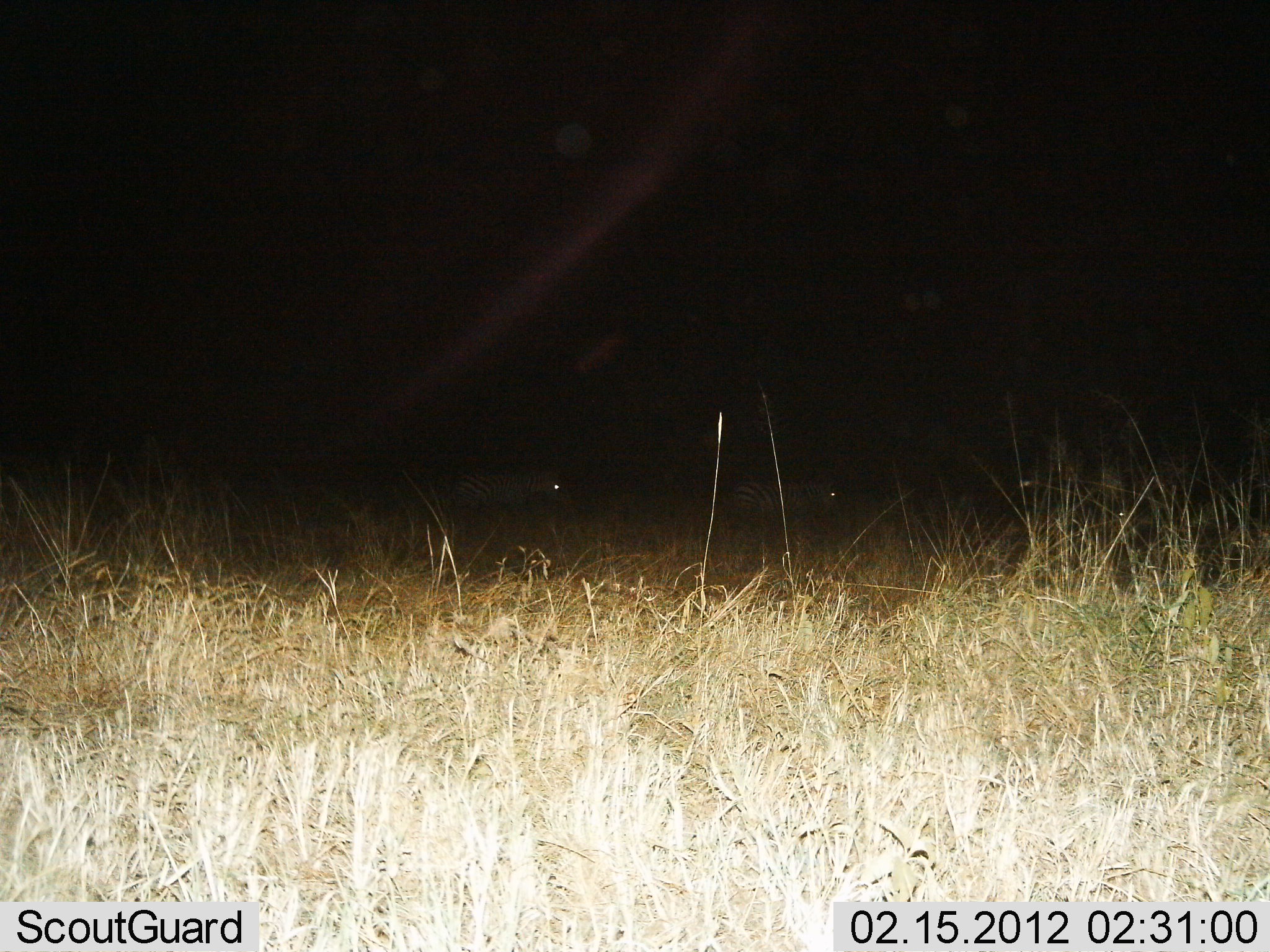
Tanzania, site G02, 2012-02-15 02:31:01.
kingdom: Animalia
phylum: Chordata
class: Mammalia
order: Perissodactyla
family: Equidae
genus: Equus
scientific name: Equus quagga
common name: plains zebra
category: zebra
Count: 2.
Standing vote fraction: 33%.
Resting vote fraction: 0%.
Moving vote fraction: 67%.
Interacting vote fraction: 0%.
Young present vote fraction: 0%.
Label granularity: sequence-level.